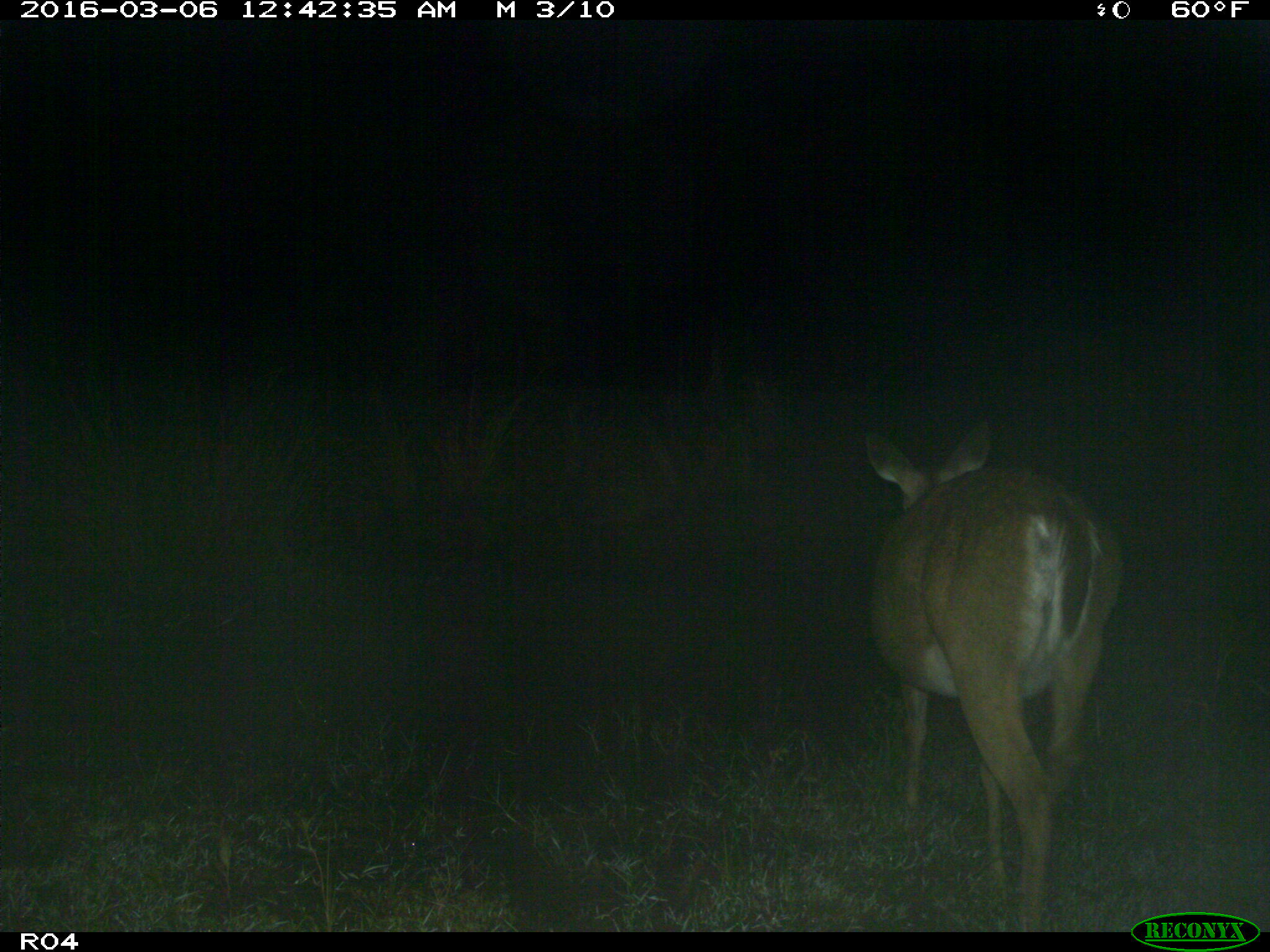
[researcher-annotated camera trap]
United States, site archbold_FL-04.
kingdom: Animalia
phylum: Chordata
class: Mammalia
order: Artiodactyla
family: Cervidae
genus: Odocoileus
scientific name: Odocoileus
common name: deer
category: unidentified deer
Unidentified deer (deer) (Odocoileus).